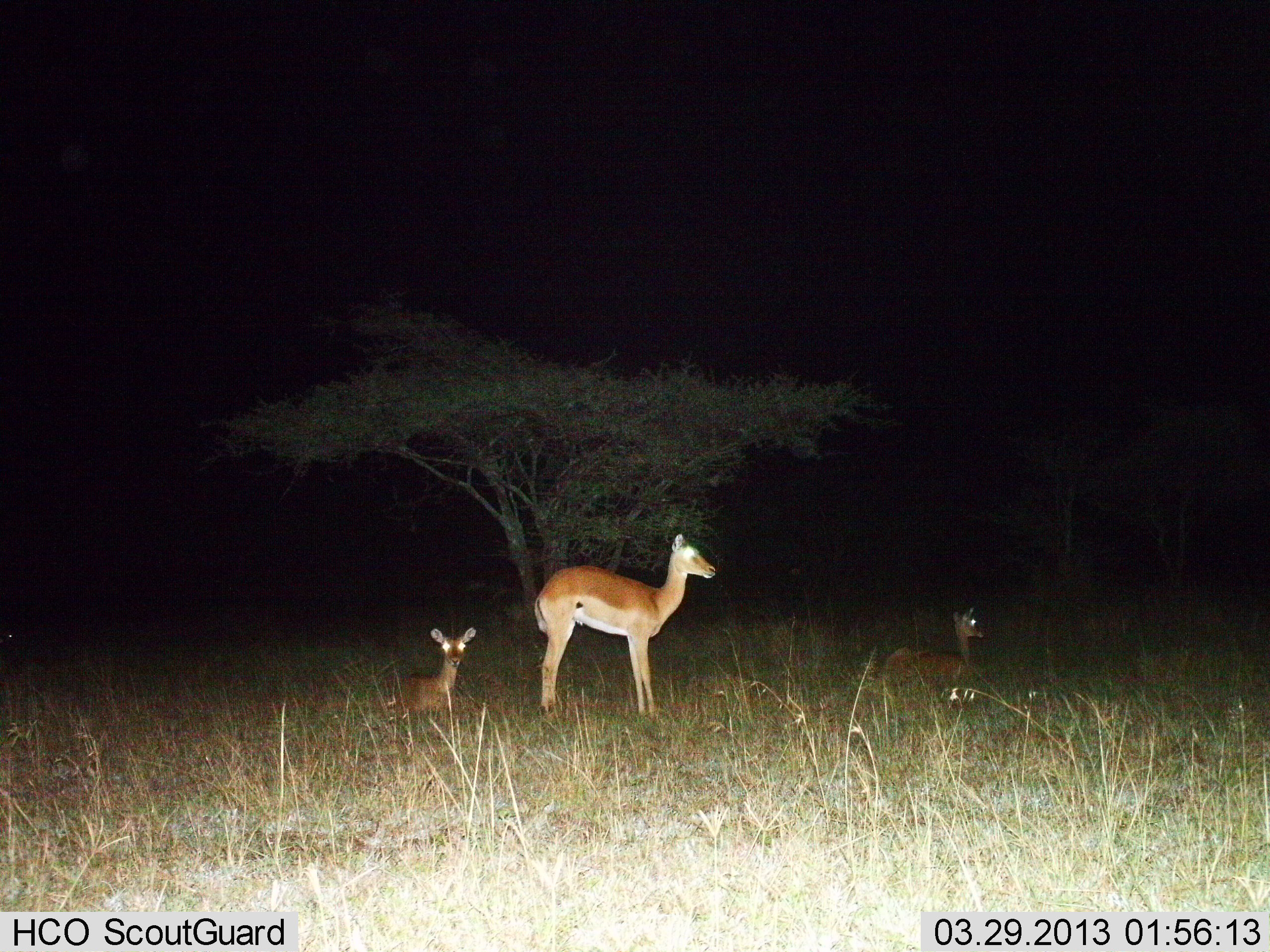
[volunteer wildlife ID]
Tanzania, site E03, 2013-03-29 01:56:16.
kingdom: Animalia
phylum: Chordata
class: Mammalia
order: Artiodactyla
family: Bovidae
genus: Aepyceros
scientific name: Aepyceros melampus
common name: impala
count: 3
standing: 83%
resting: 100%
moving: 0%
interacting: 0%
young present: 13%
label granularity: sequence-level